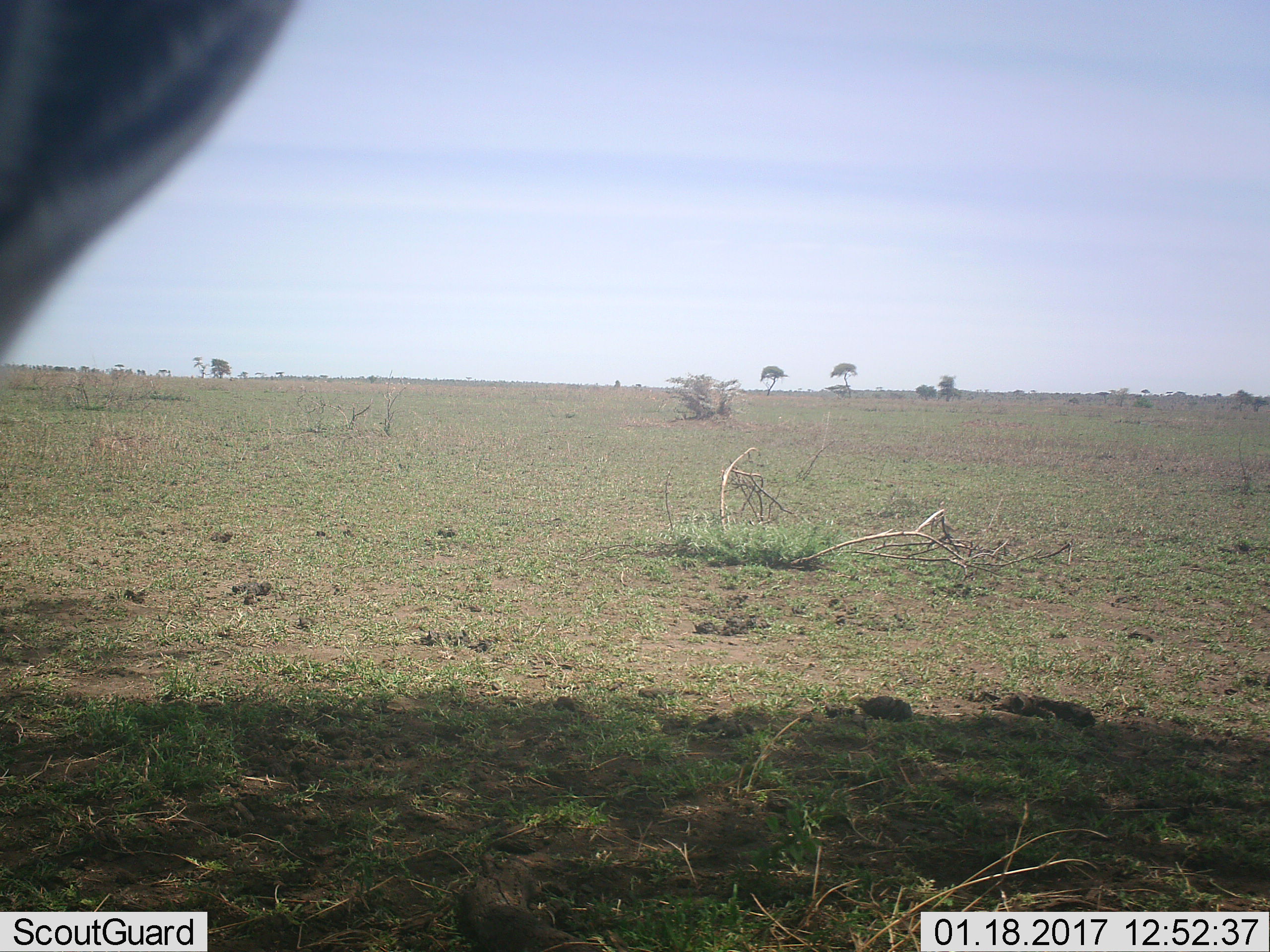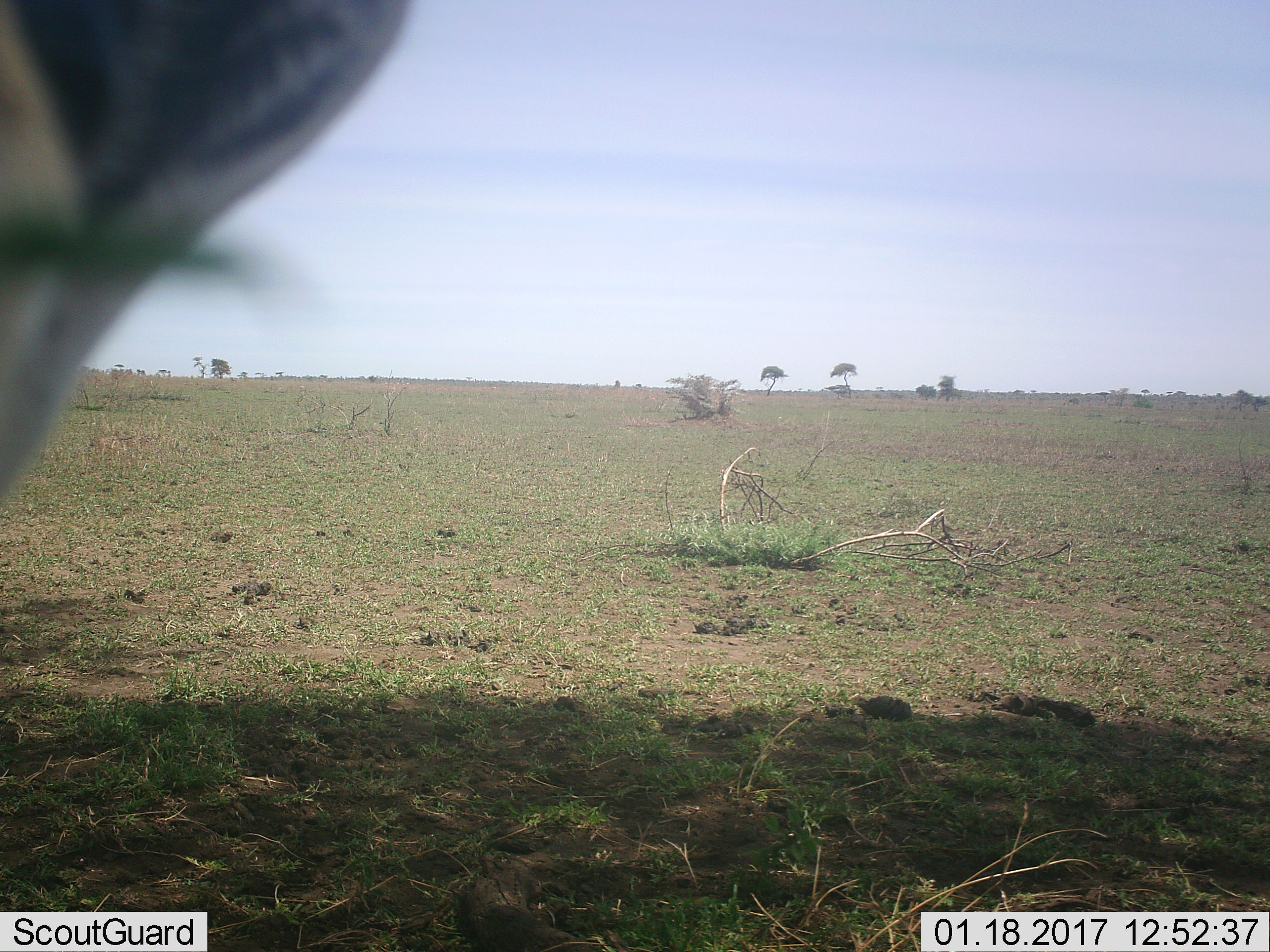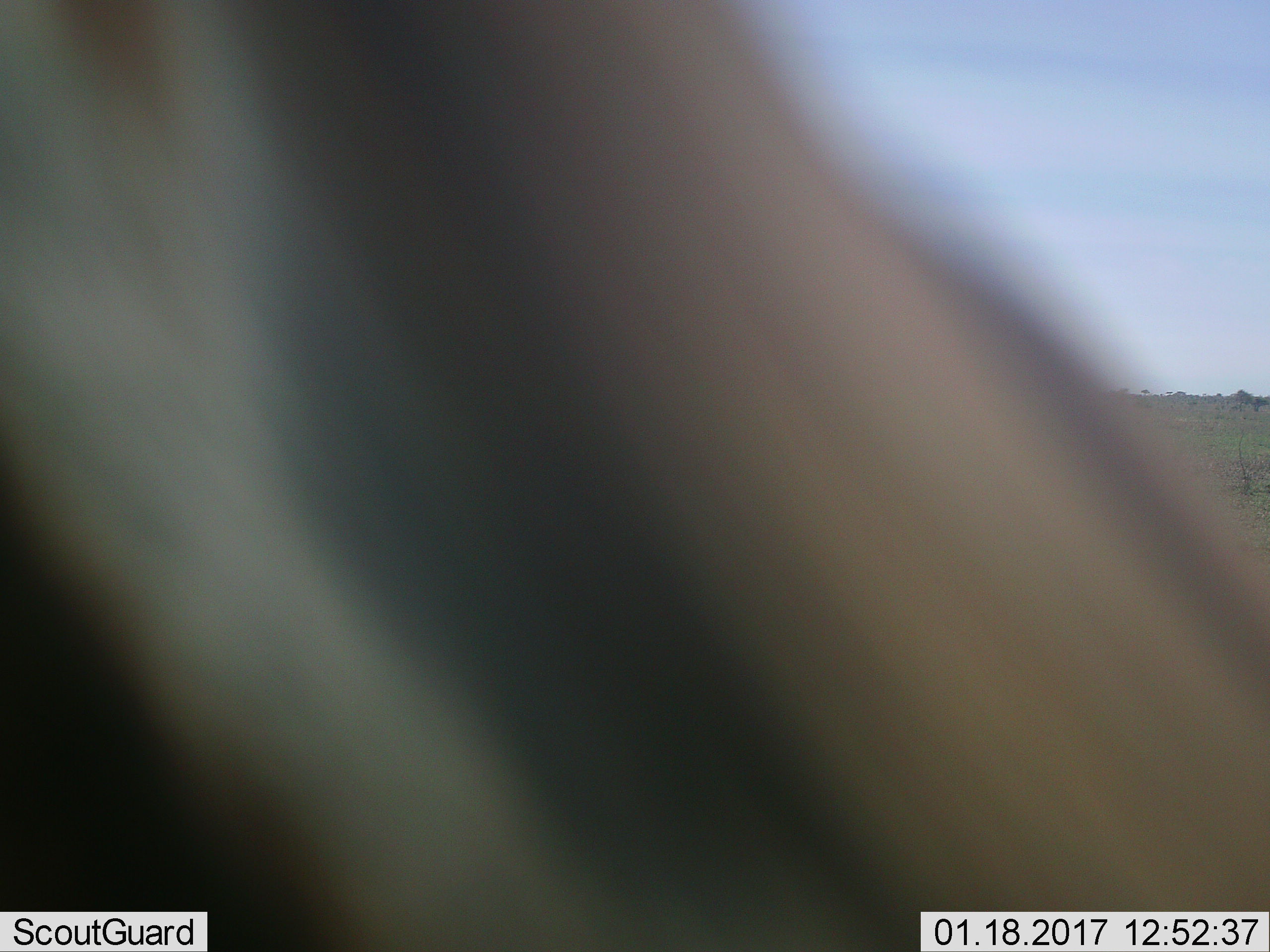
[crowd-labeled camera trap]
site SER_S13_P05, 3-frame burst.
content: unidentified animal